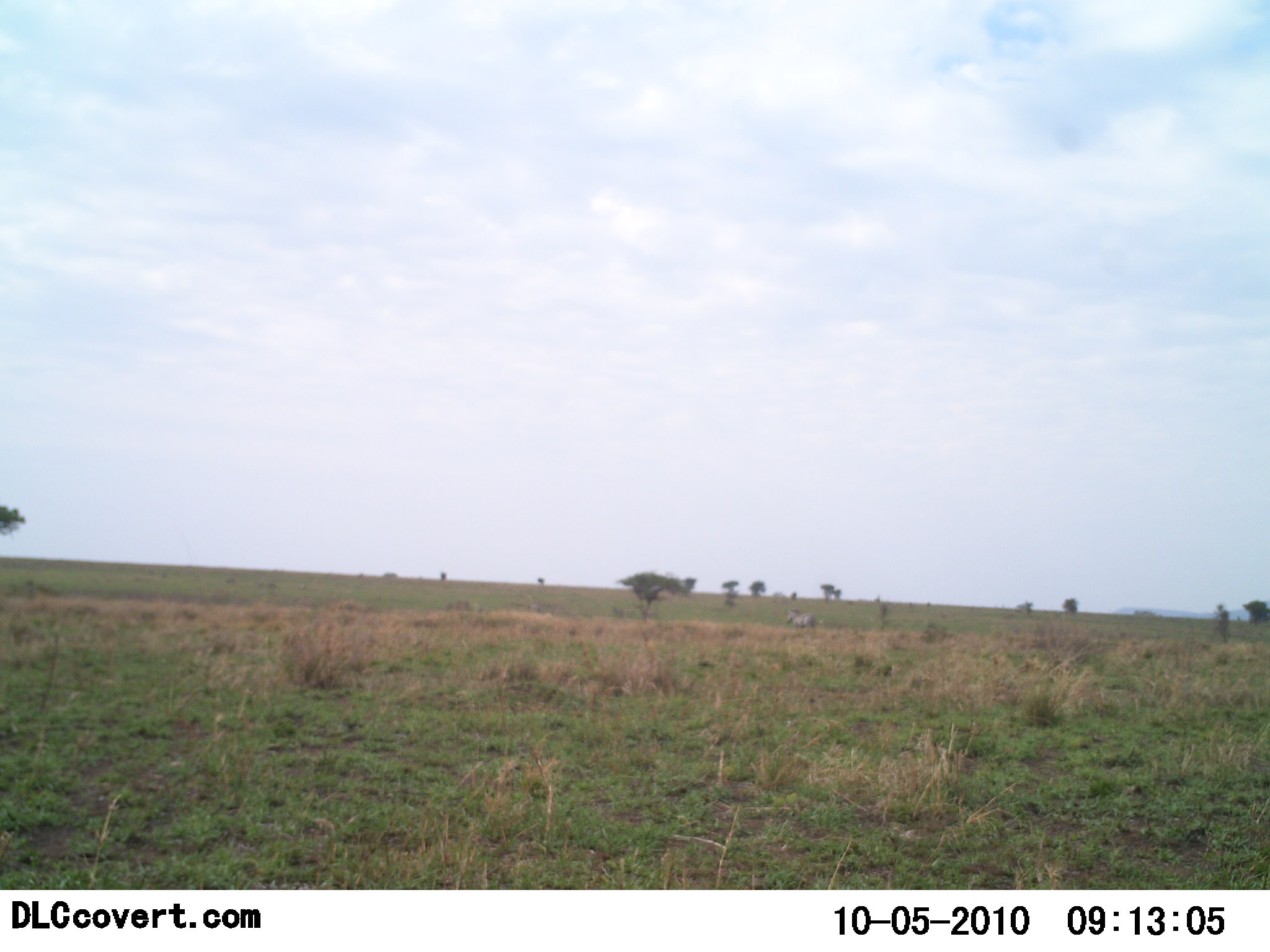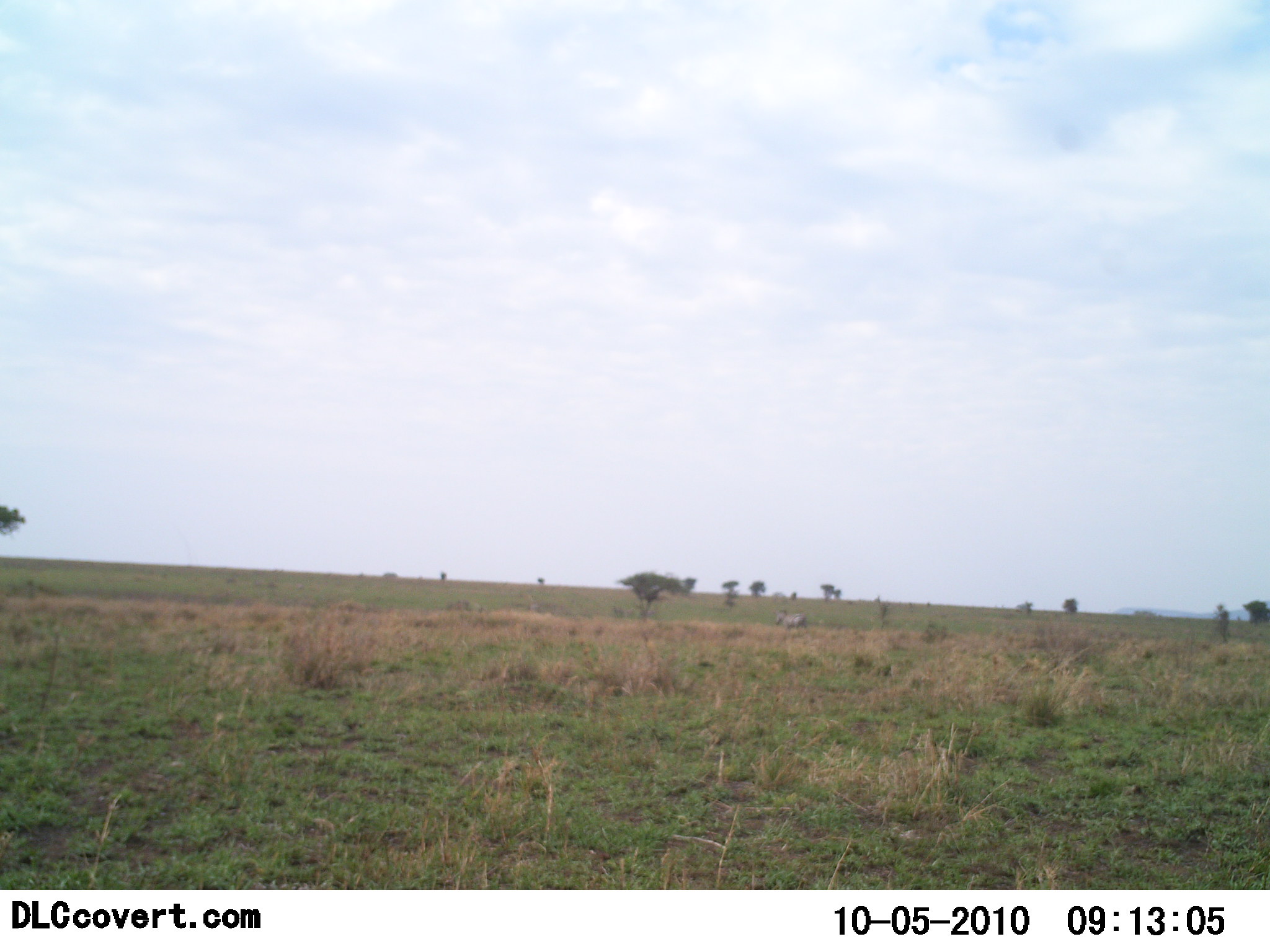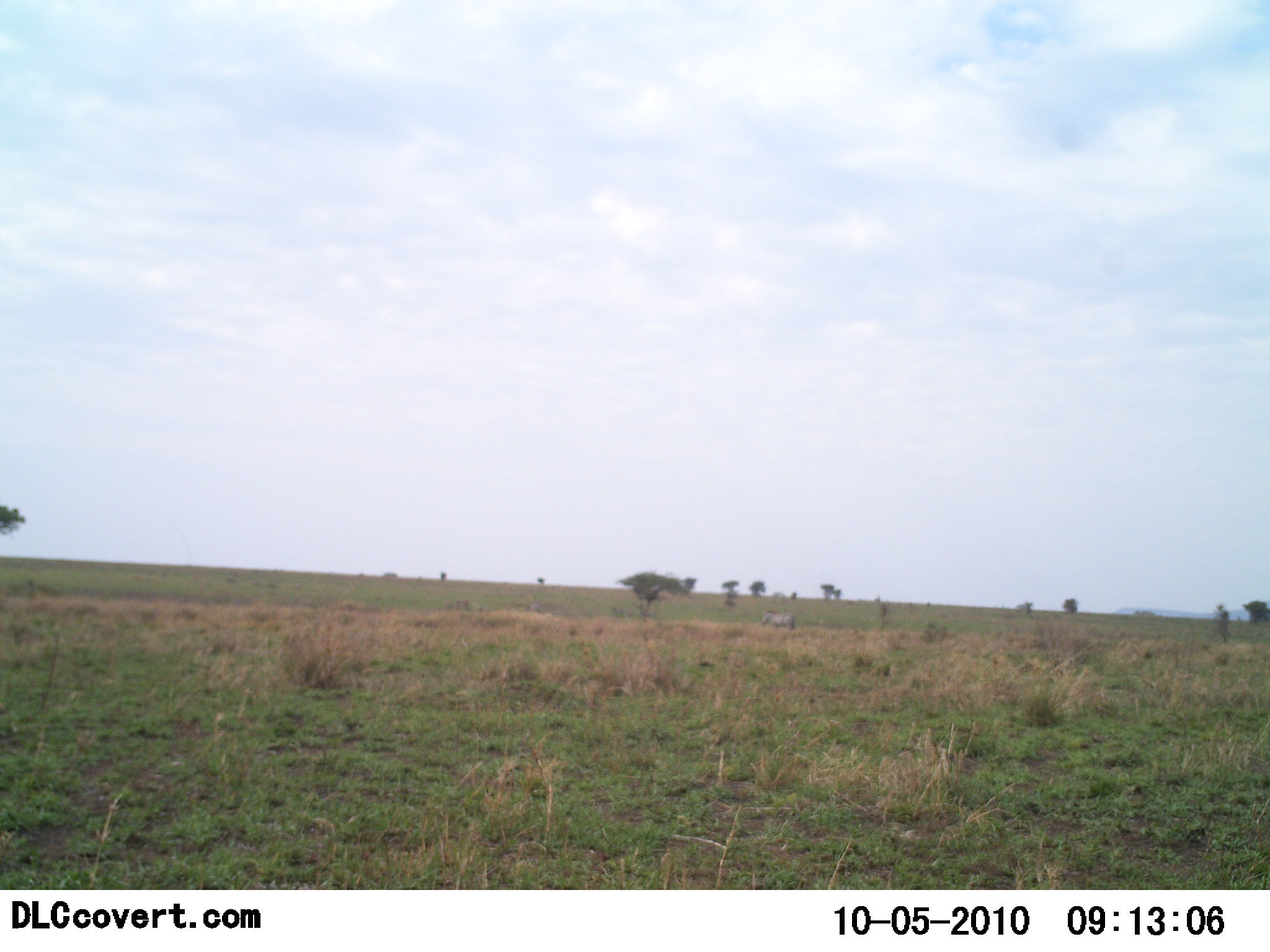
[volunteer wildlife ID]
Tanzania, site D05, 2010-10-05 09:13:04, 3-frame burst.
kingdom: Animalia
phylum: Chordata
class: Mammalia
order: Perissodactyla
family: Equidae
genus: Equus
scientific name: Equus quagga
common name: plains zebra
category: zebra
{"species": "zebra (plains zebra) (Equus quagga)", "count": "1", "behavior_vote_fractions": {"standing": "0%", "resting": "0%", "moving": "100%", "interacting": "0%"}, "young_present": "0%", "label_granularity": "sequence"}